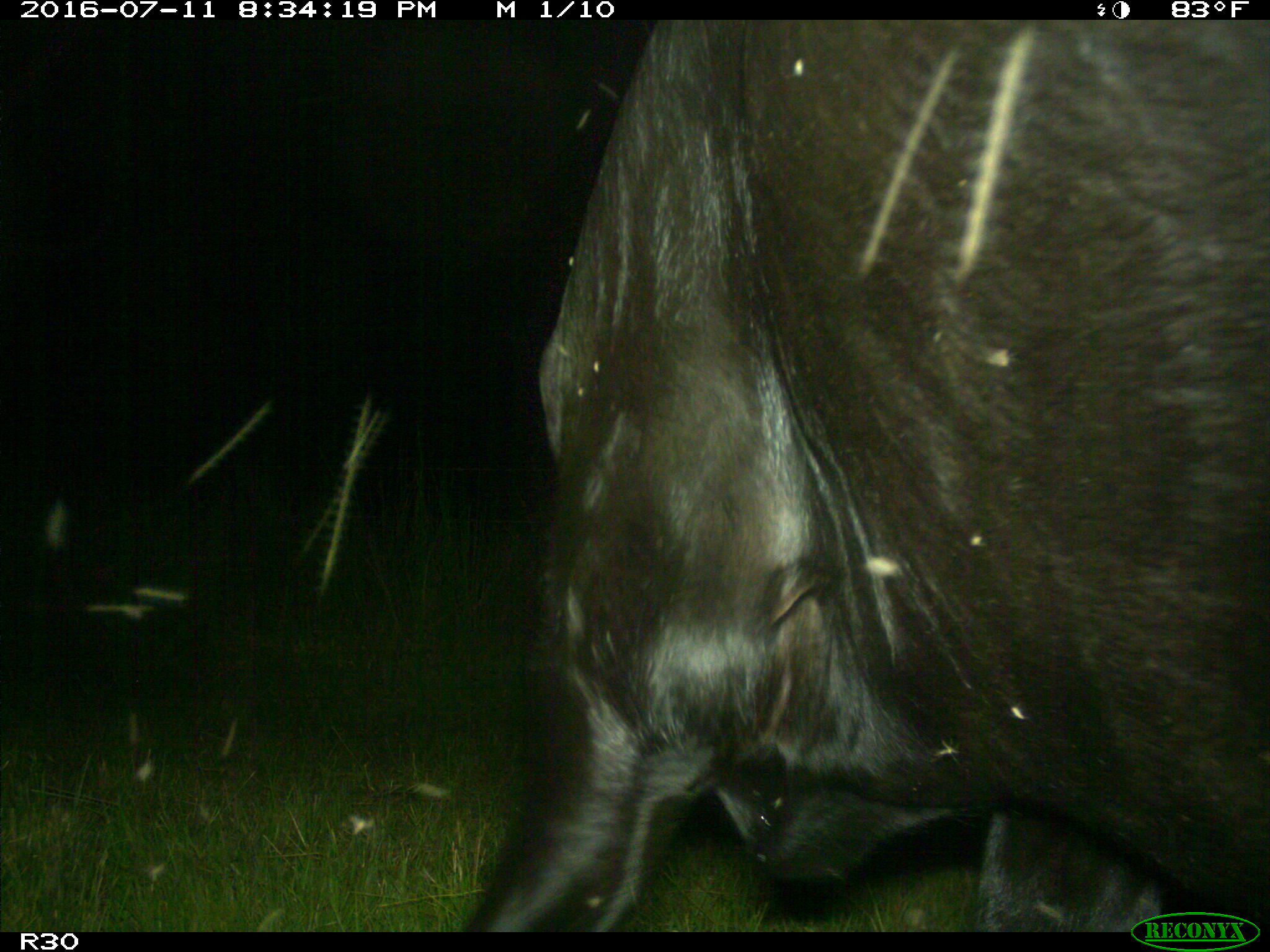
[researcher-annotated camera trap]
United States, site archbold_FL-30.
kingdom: Animalia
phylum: Chordata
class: Mammalia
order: Artiodactyla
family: Bovidae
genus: Bos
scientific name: Bos taurus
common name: domestic cow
Bos taurus (domestic cow).